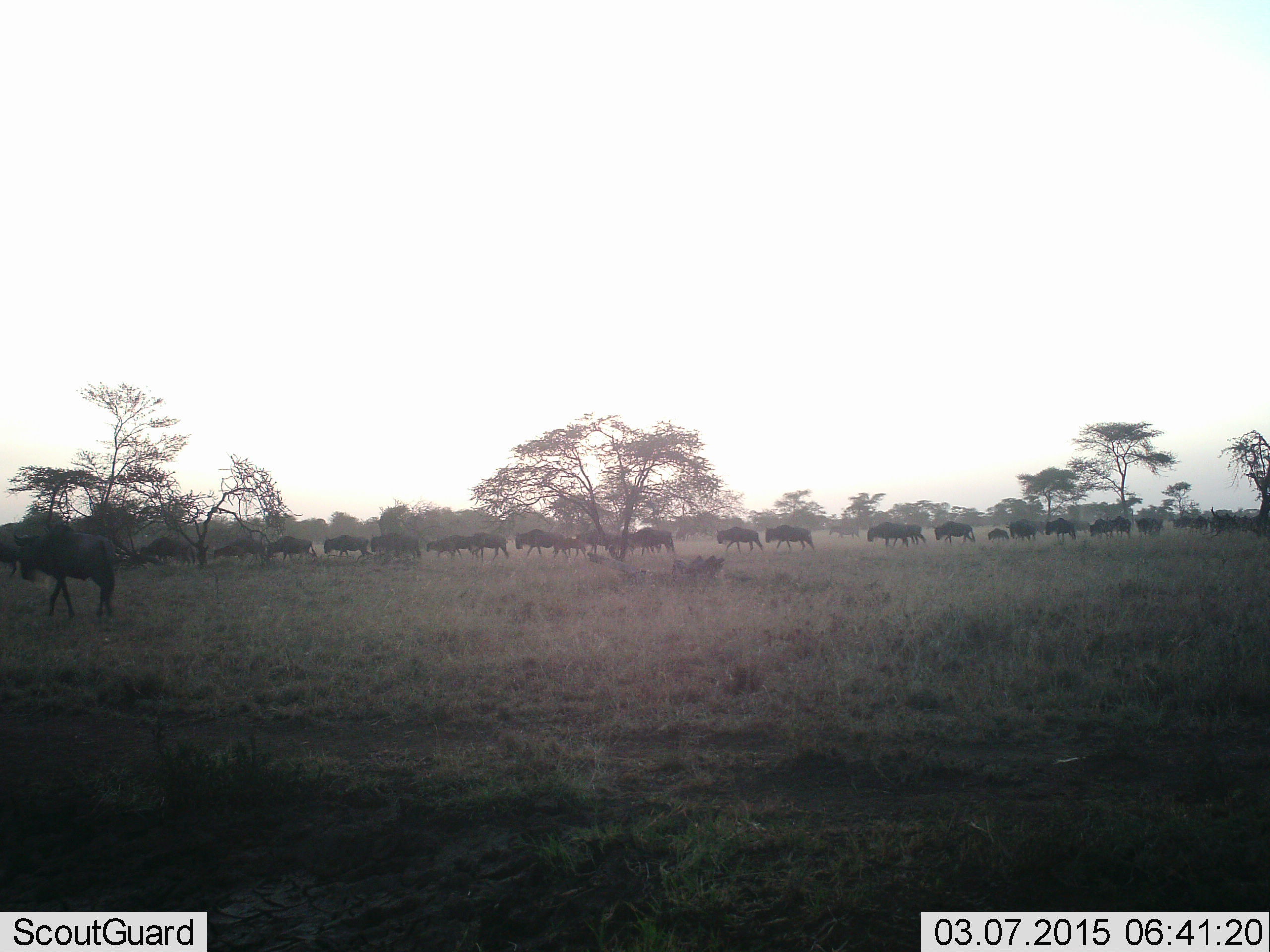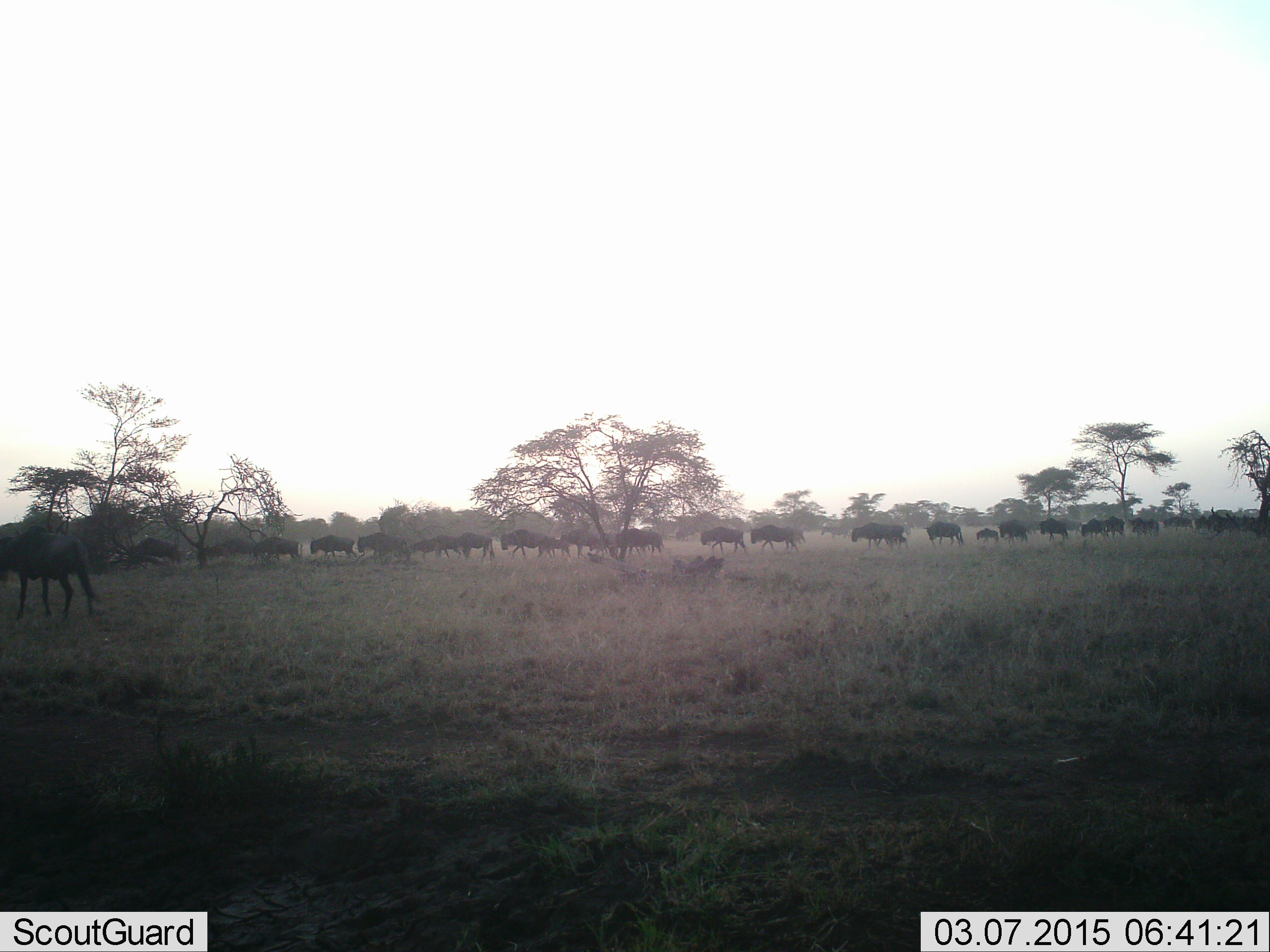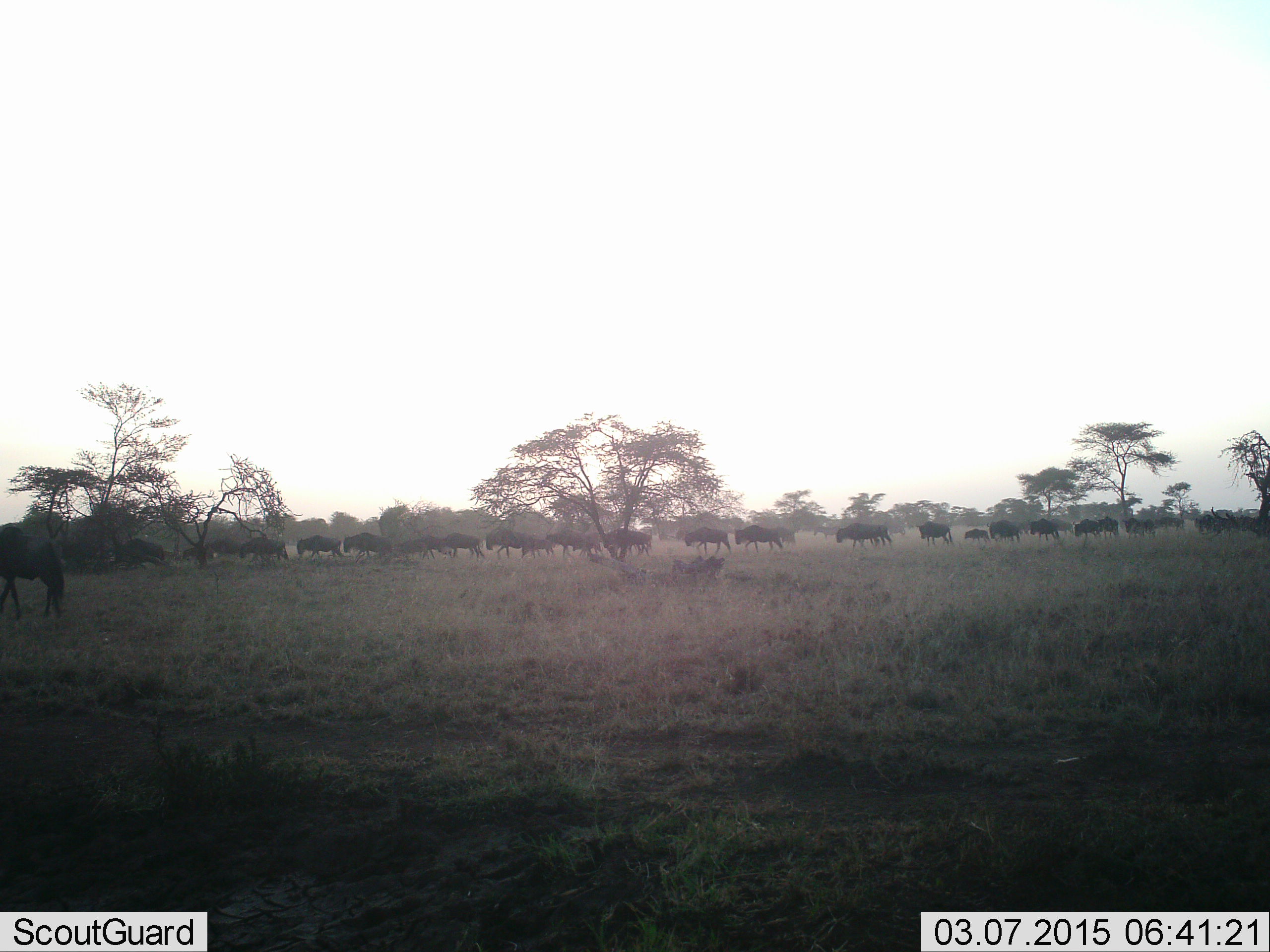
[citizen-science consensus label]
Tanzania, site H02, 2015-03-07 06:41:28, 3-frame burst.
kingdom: Animalia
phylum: Chordata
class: Mammalia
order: Artiodactyla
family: Bovidae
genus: Connochaetes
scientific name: Connochaetes taurinus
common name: blue wildebeest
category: wildebeest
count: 11-50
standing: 10%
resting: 0%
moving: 100%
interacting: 0%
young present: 40%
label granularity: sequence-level